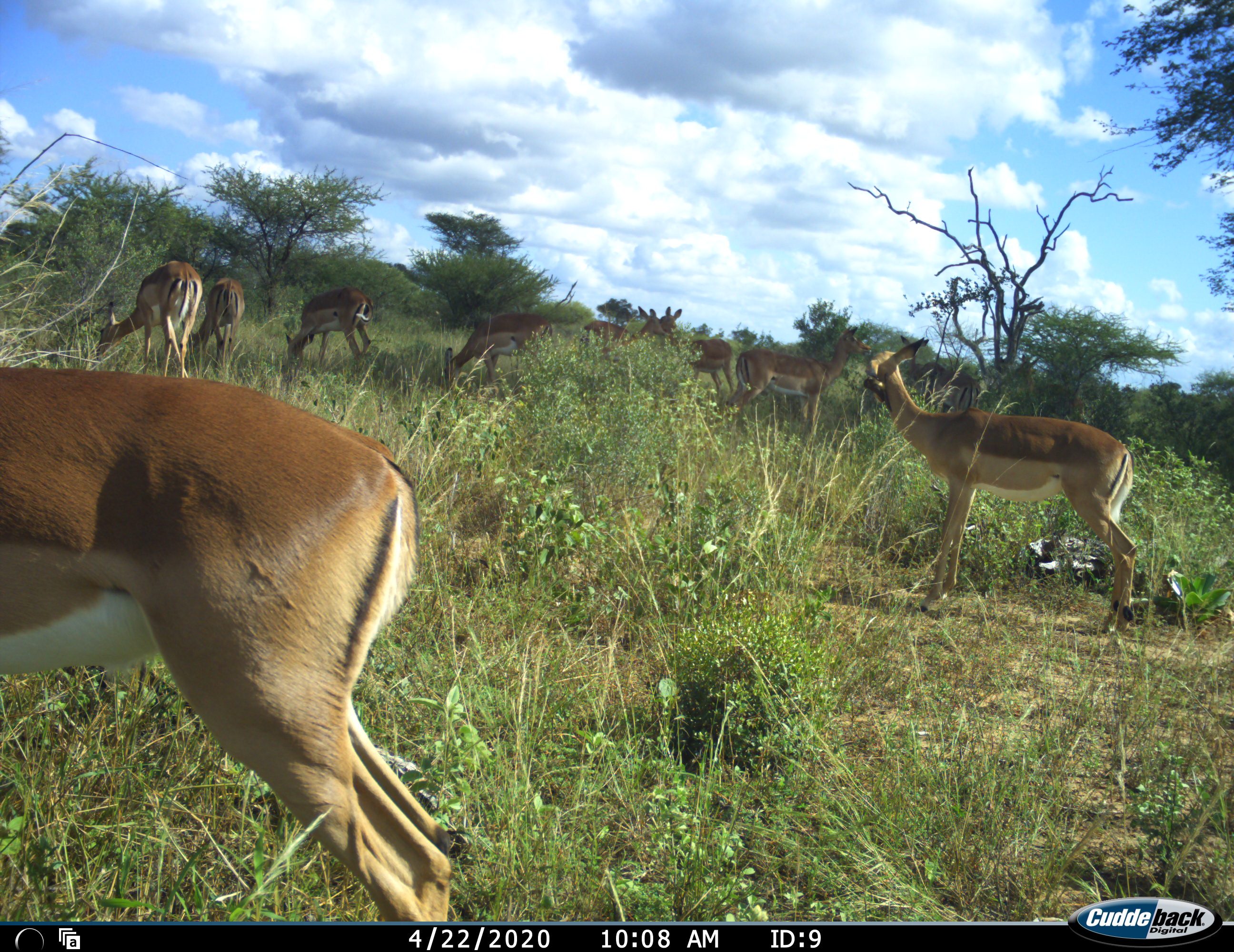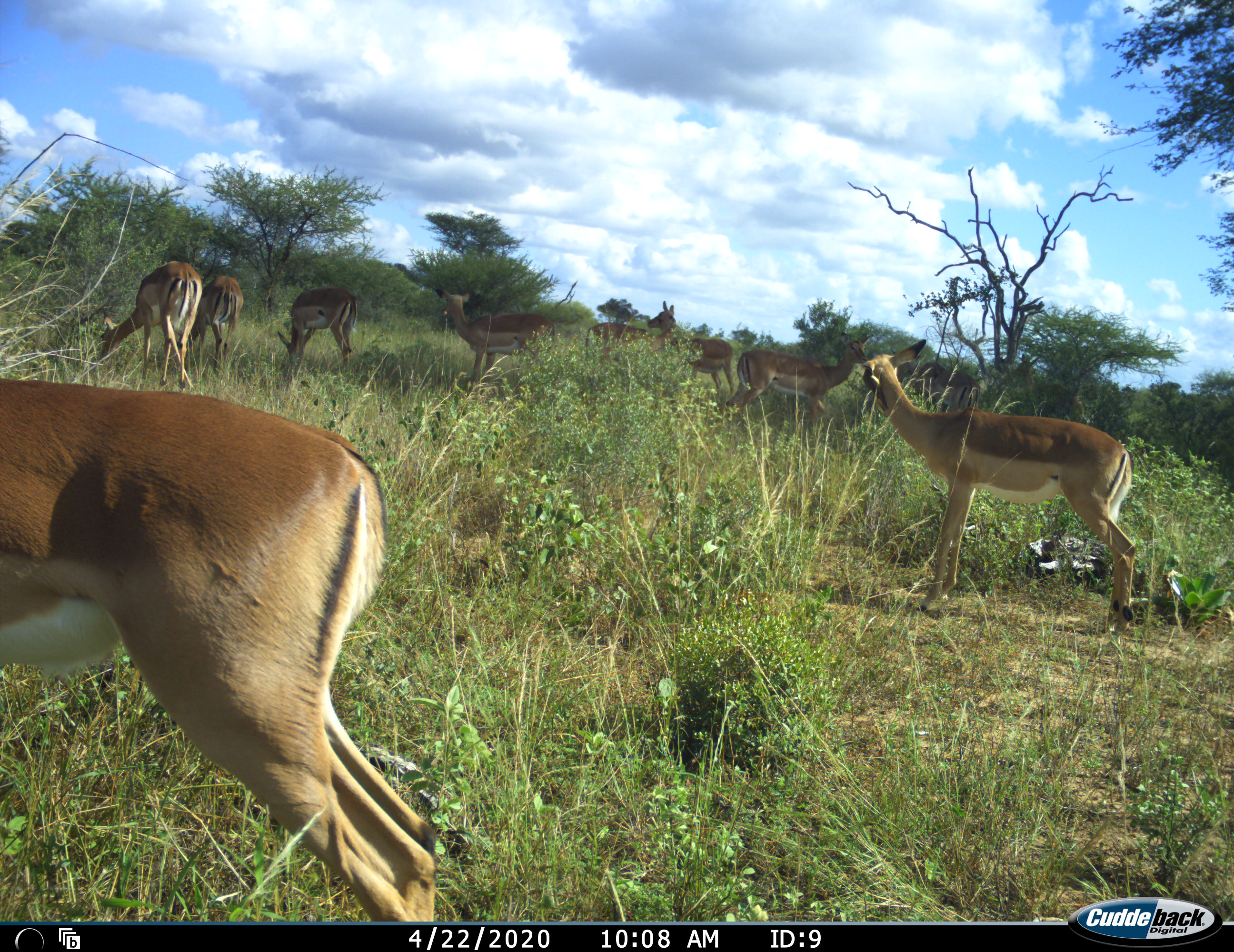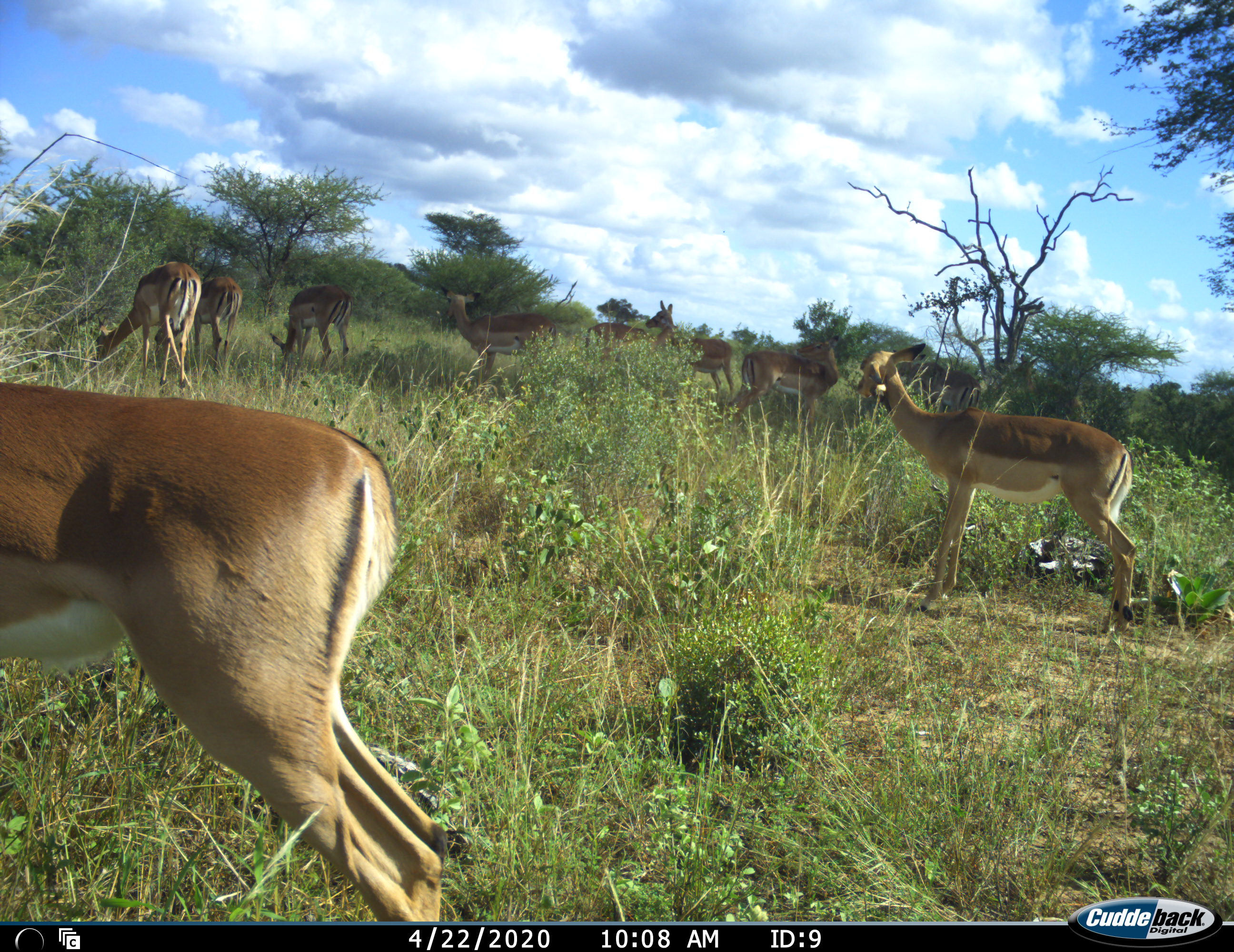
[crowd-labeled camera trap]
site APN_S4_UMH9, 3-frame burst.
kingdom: Animalia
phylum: Chordata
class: Mammalia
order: Artiodactyla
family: Bovidae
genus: Aepyceros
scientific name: Aepyceros melampus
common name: impala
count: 11-50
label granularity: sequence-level